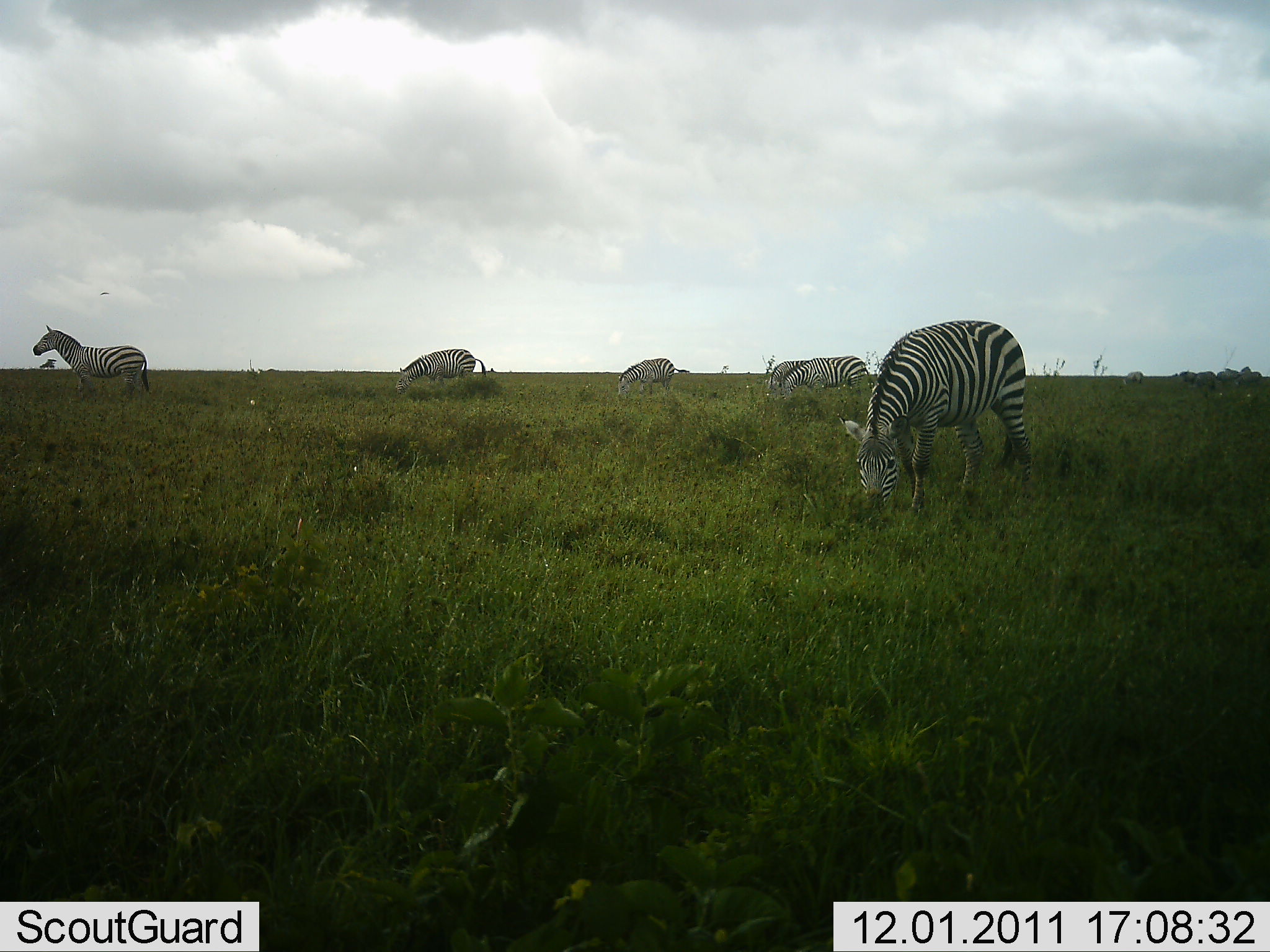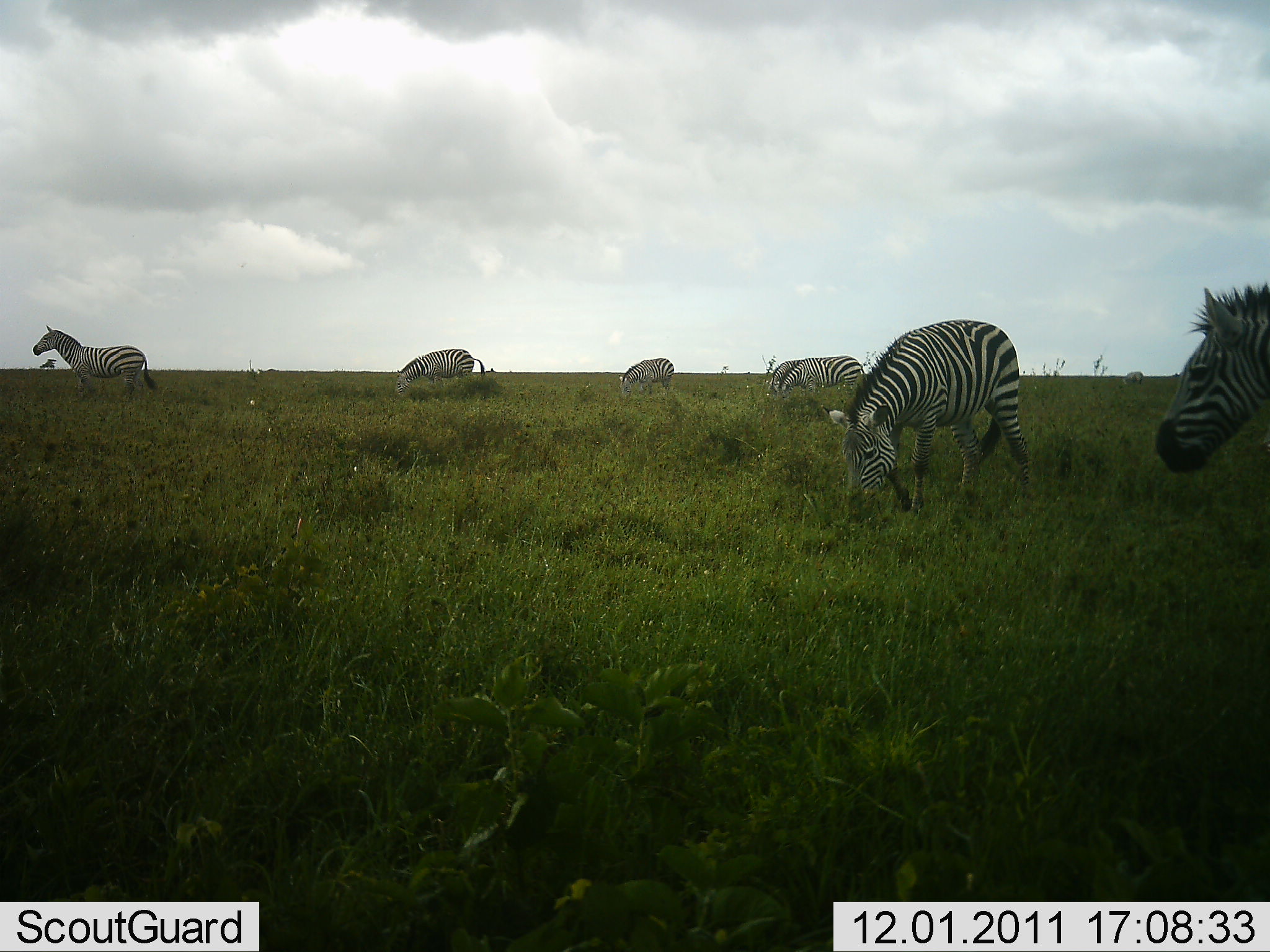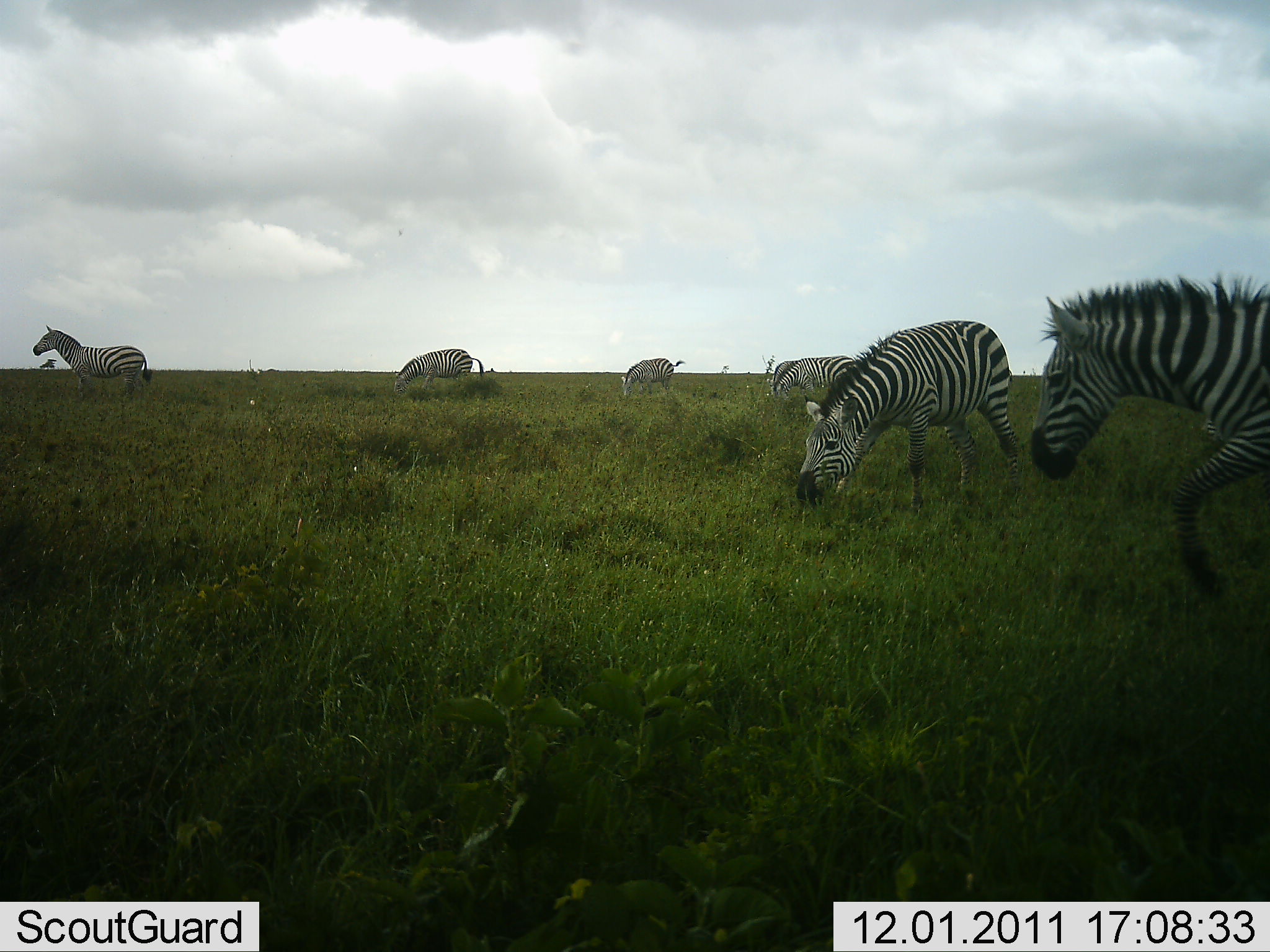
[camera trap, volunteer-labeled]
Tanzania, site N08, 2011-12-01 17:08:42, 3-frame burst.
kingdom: Animalia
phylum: Chordata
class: Mammalia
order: Perissodactyla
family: Equidae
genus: Equus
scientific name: Equus quagga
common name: plains zebra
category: zebra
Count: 6.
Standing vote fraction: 42%.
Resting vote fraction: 0%.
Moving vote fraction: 42%.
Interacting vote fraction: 0%.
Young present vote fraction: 0%.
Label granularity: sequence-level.